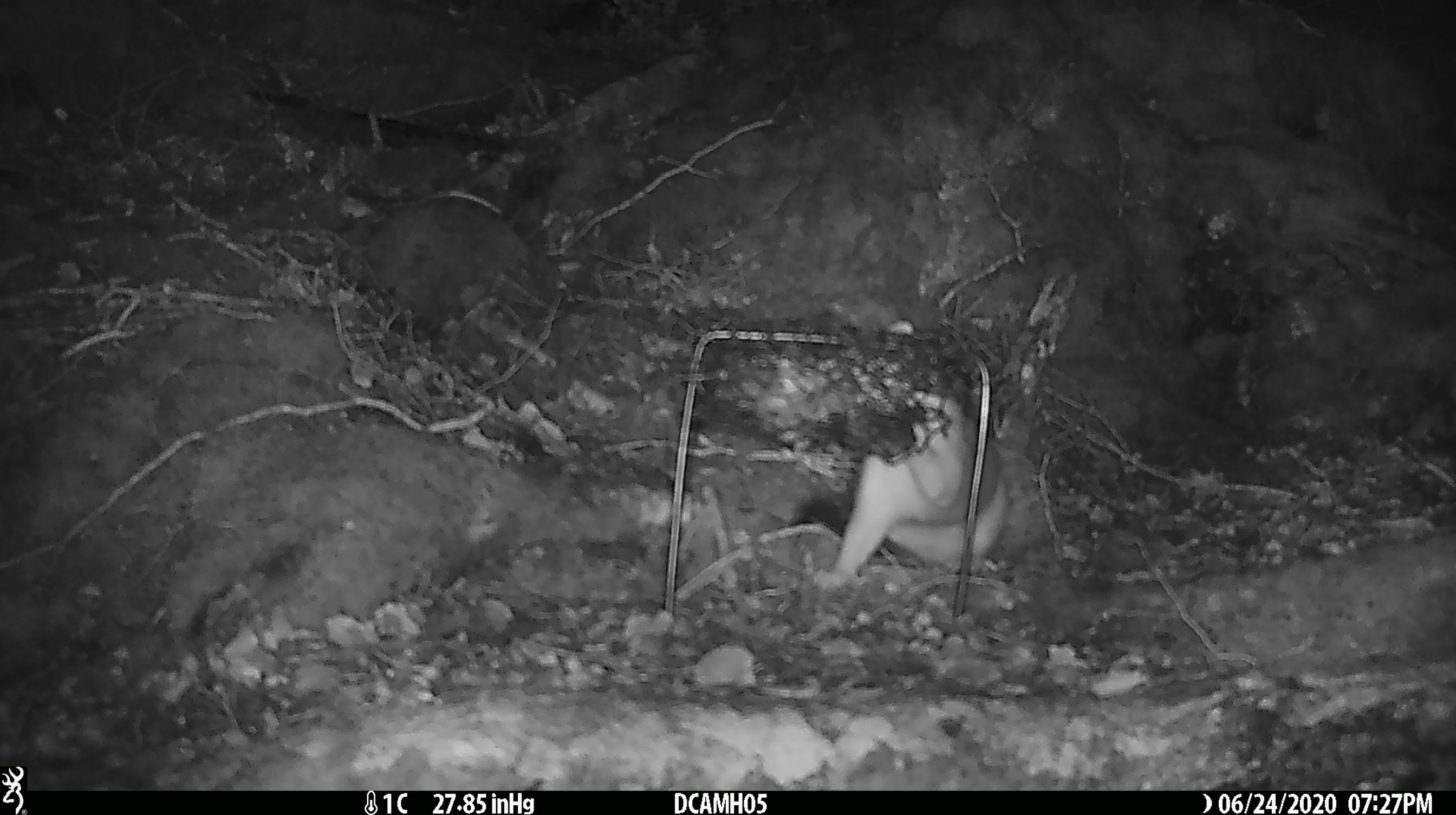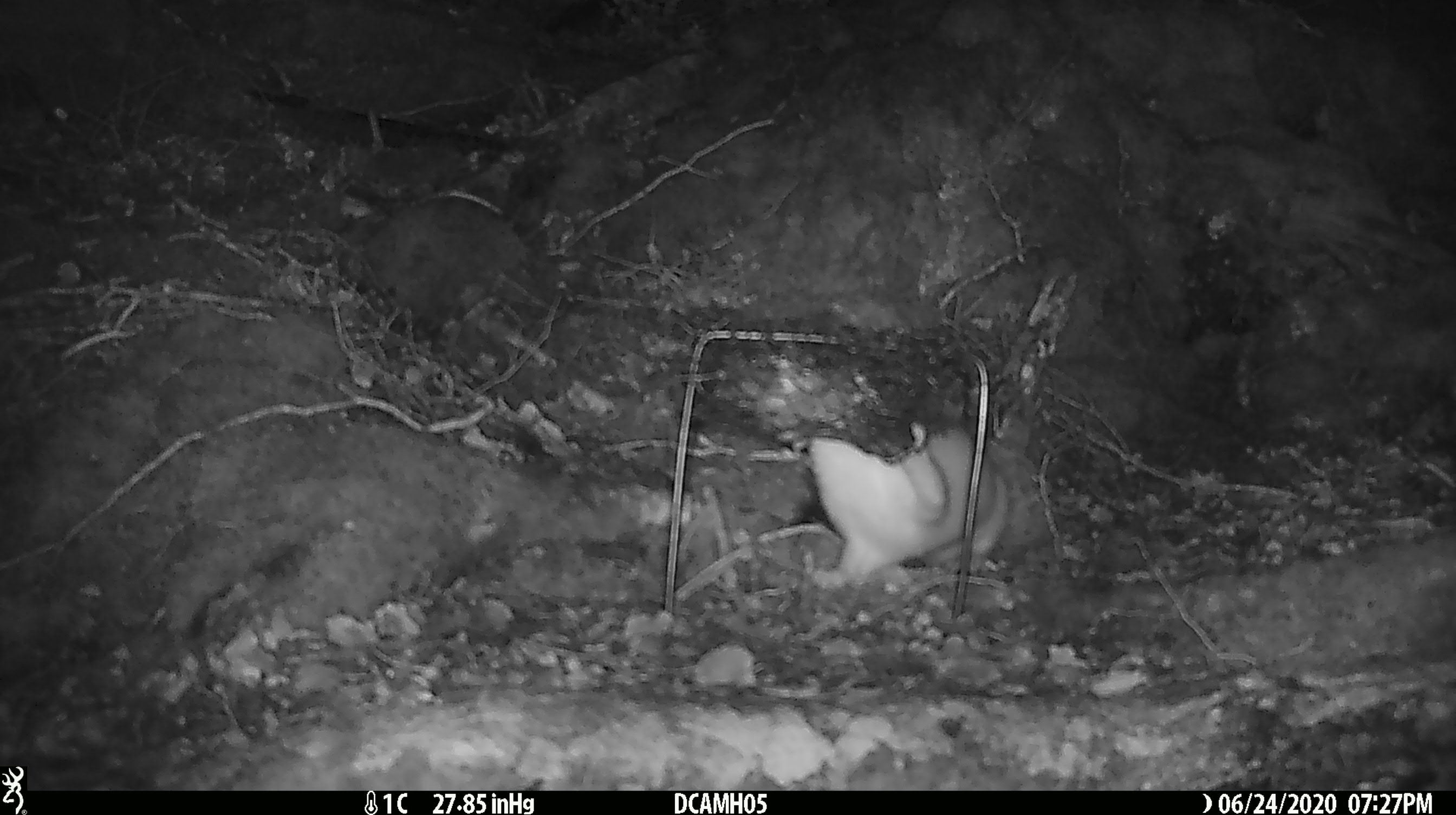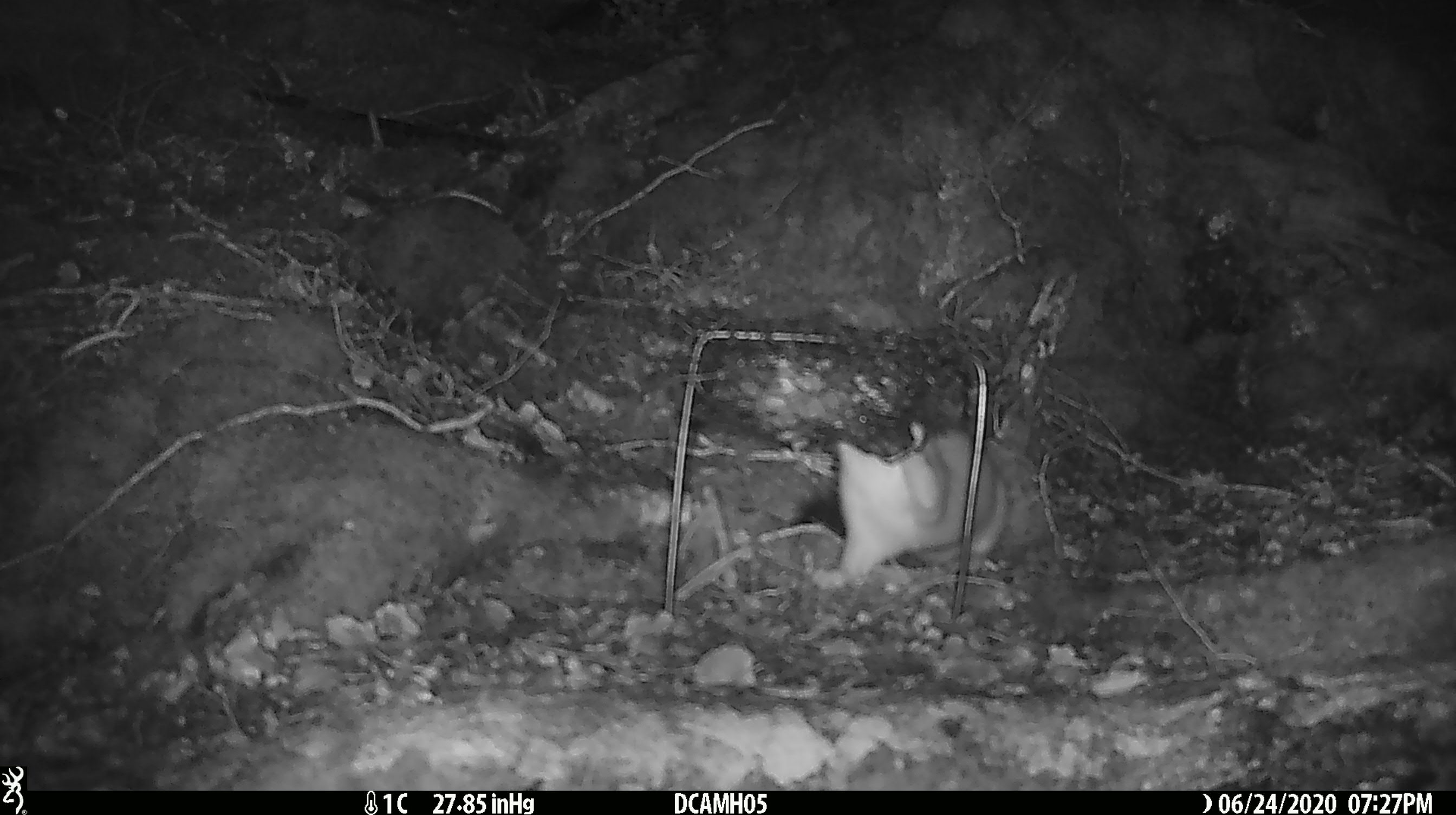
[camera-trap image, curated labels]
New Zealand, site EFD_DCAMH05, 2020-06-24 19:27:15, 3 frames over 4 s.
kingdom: Animalia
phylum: Chordata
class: Mammalia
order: Carnivora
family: Mustelidae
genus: Mustela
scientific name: Mustela erminea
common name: stoat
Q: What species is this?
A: Stoat (Mustela erminea).